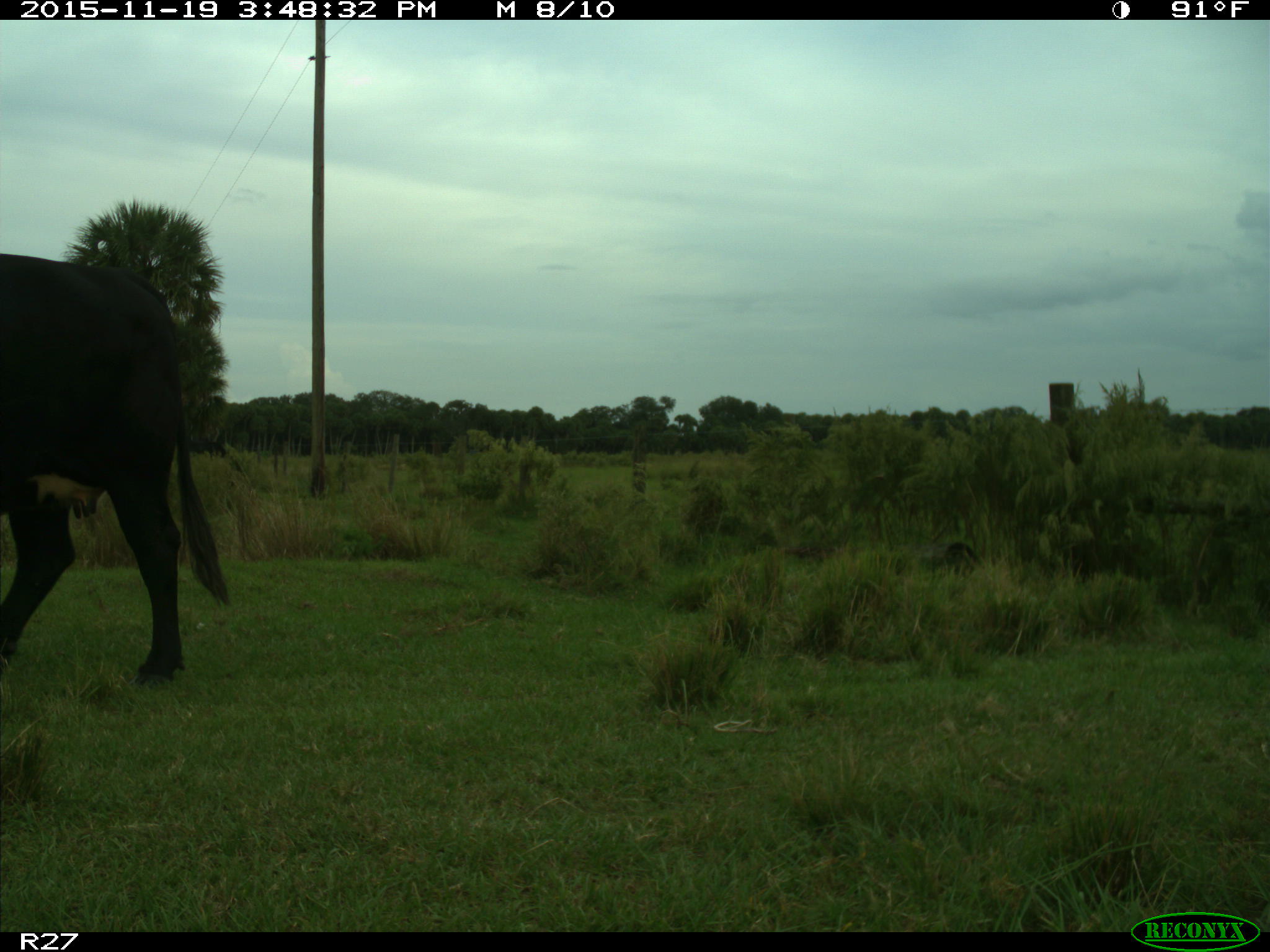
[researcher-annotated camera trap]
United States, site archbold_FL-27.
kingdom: Animalia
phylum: Chordata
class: Mammalia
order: Artiodactyla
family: Bovidae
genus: Bos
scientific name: Bos taurus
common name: domestic cow